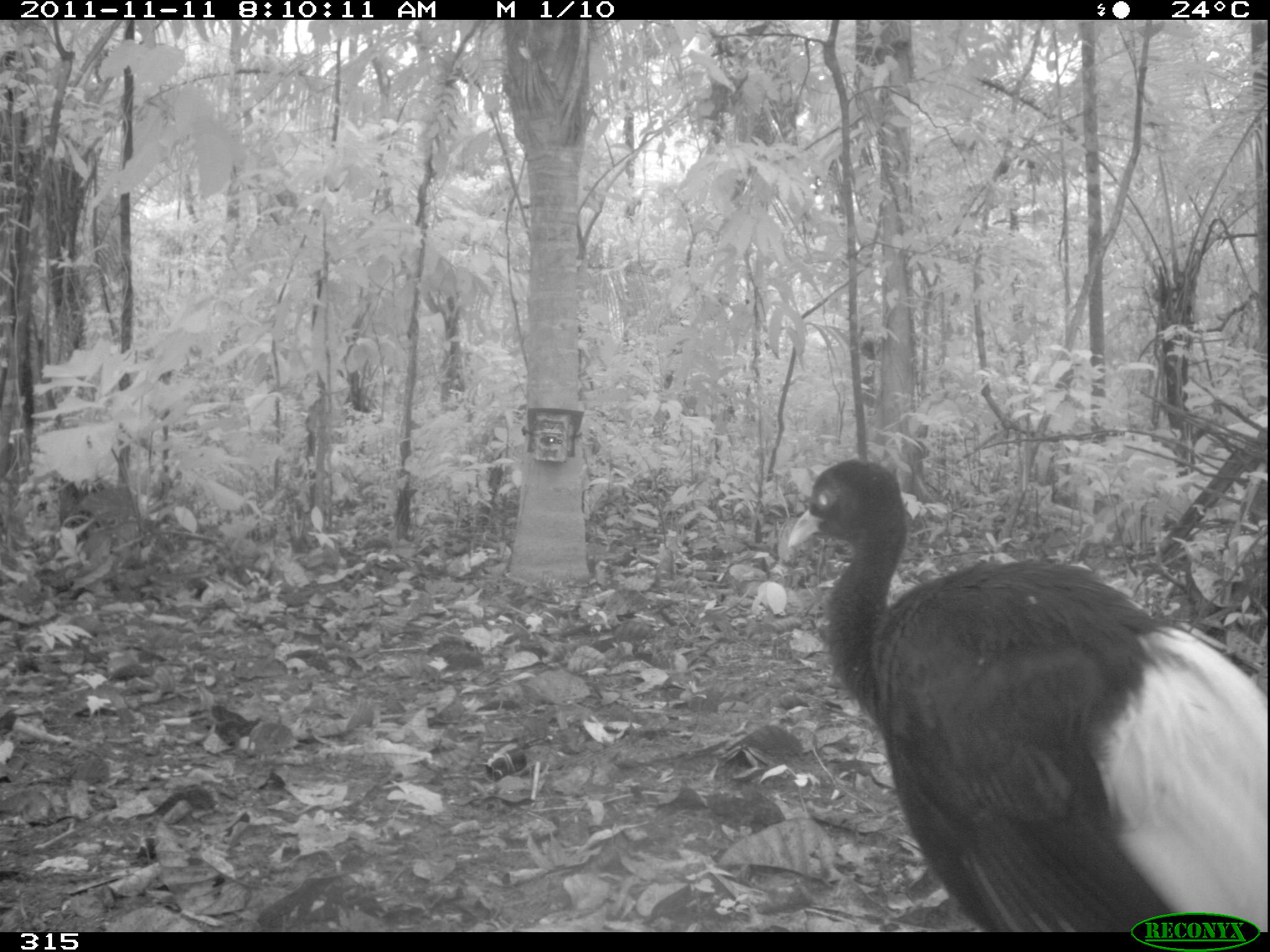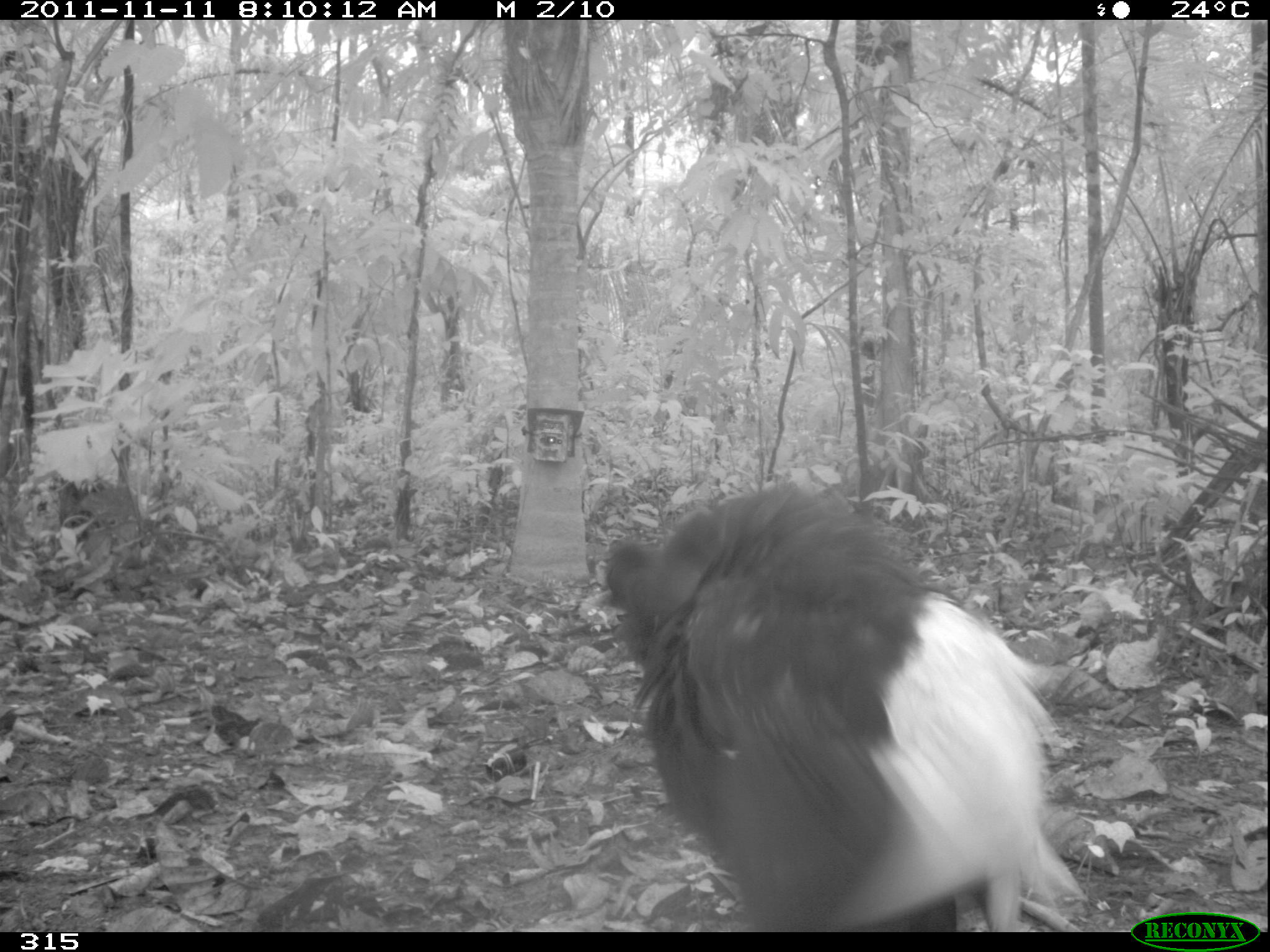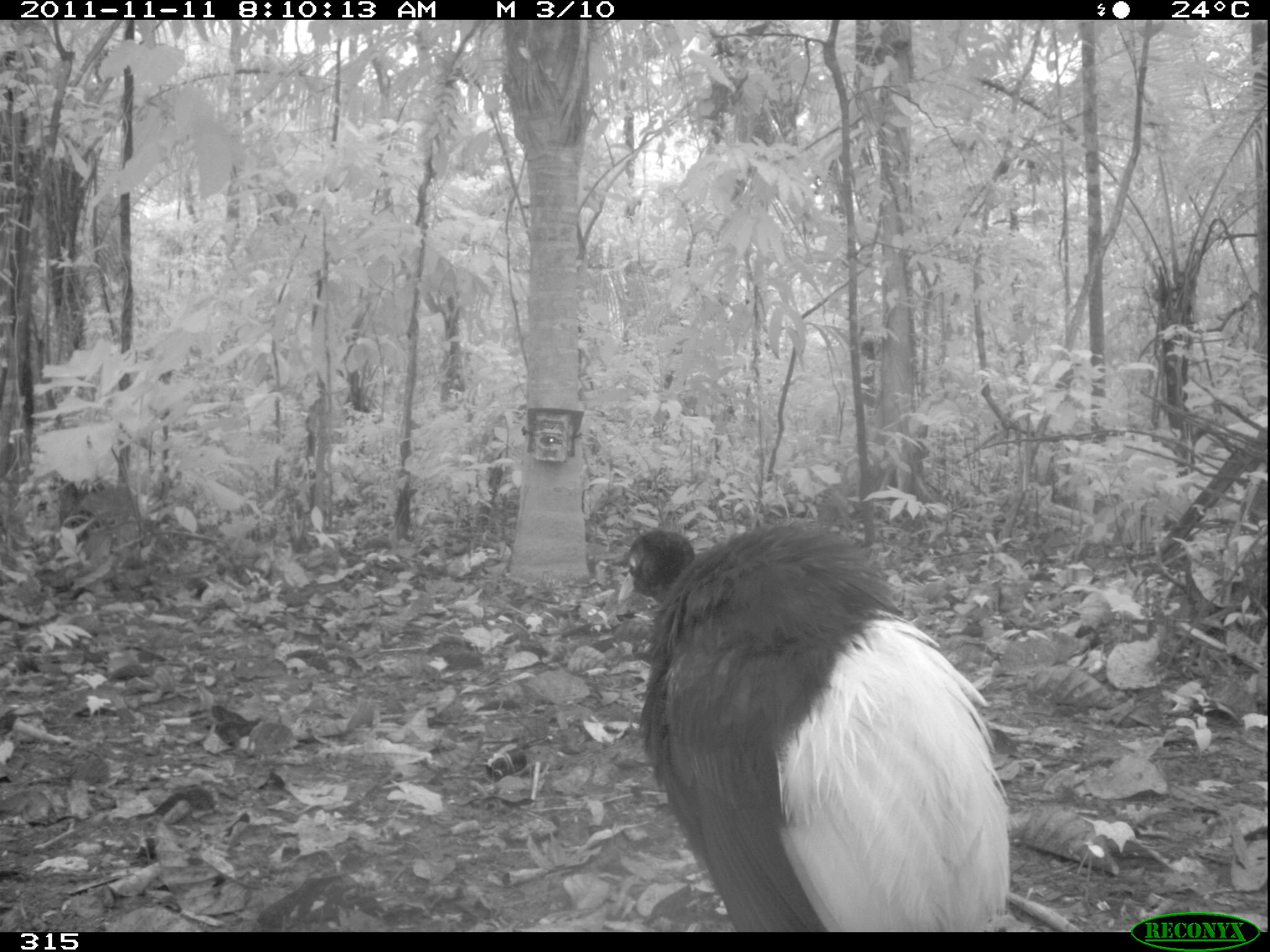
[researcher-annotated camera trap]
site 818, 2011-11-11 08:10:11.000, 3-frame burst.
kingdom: Animalia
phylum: Chordata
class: Aves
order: Gruiformes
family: Psophiidae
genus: Psophia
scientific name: Psophia leucoptera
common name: pale-winged trumpeter